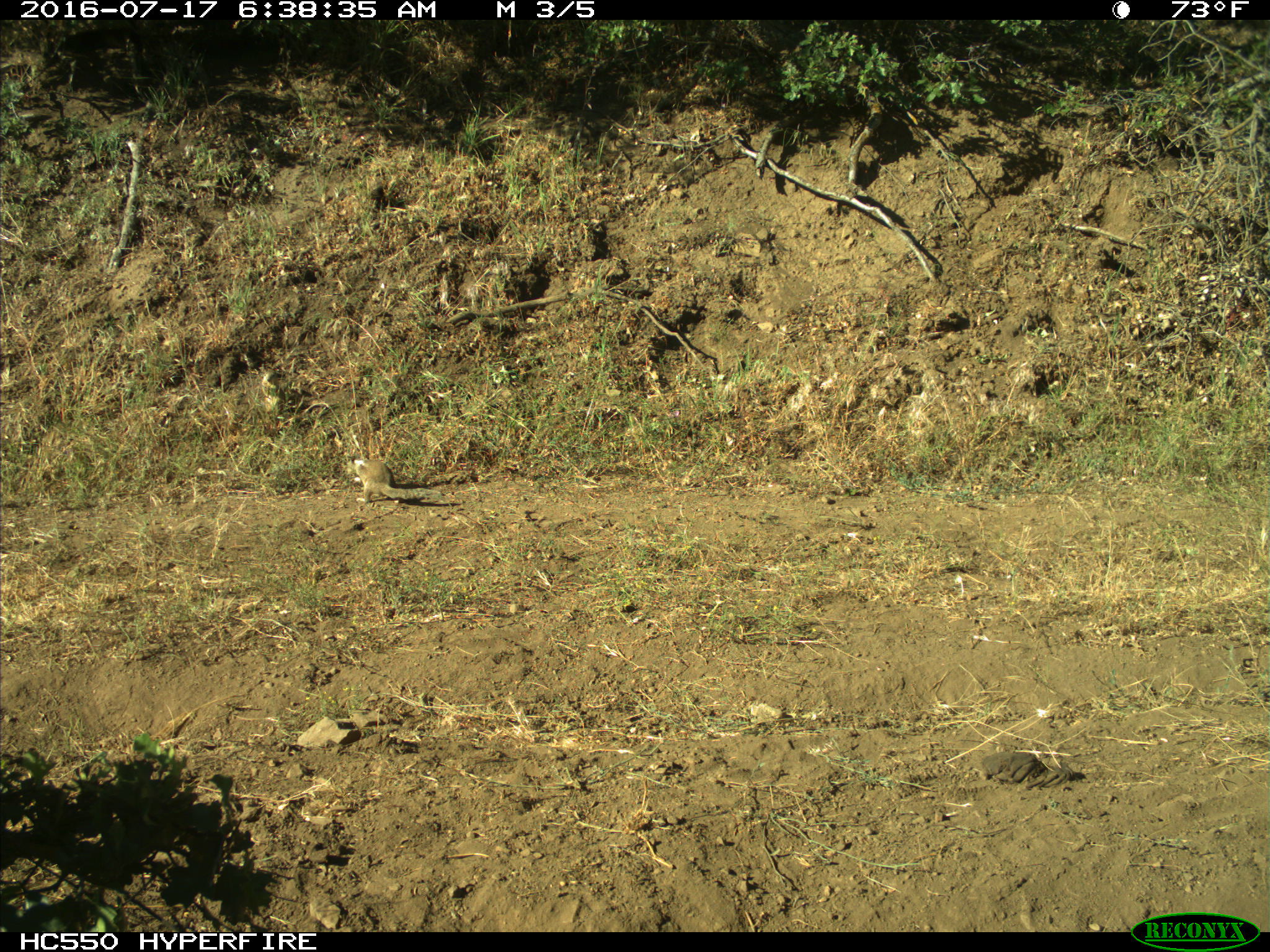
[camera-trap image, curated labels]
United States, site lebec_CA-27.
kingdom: Animalia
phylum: Chordata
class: Mammalia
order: Rodentia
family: Sciuridae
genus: Otospermophilus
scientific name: Otospermophilus beecheyi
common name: california ground squirrel